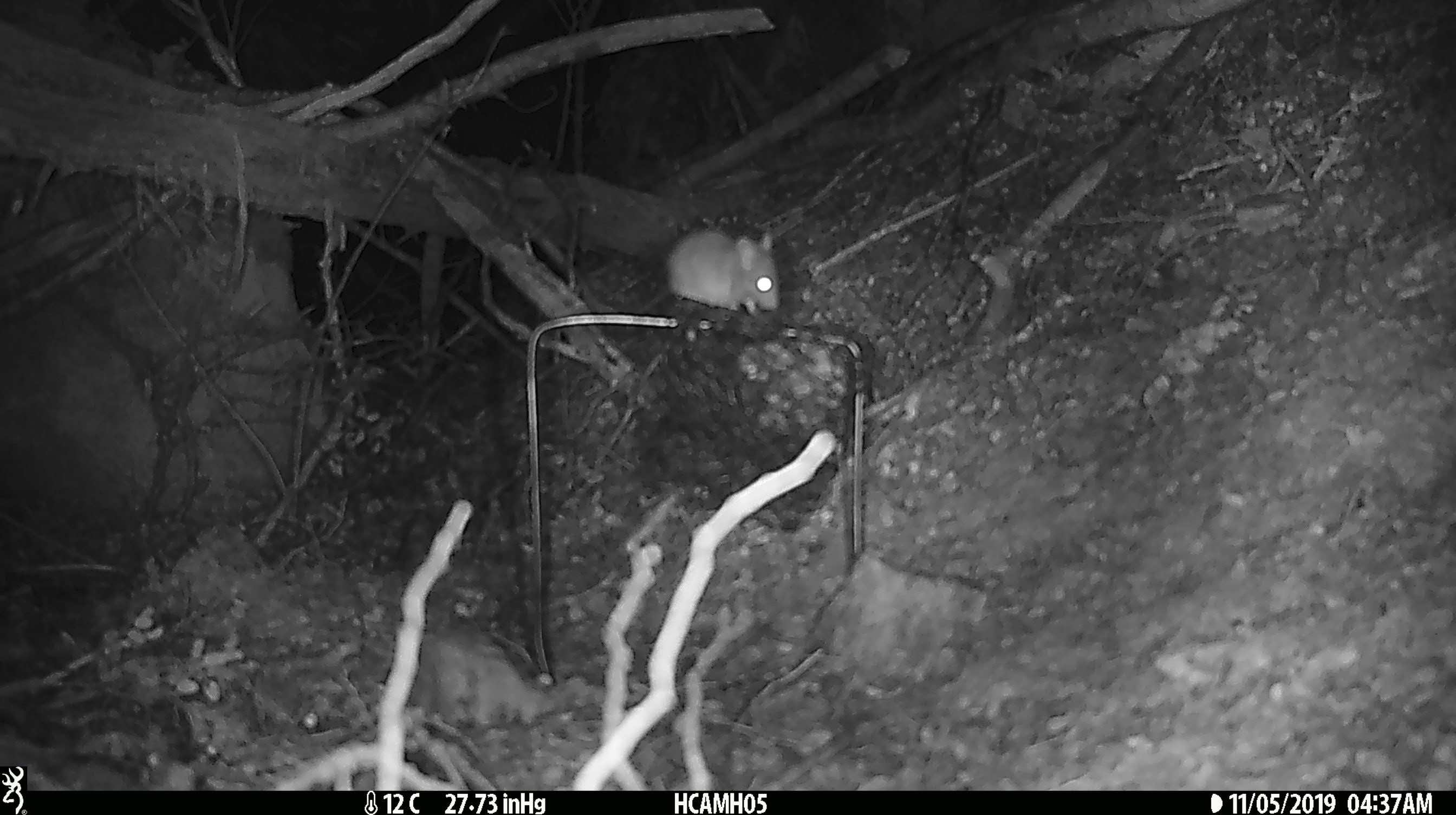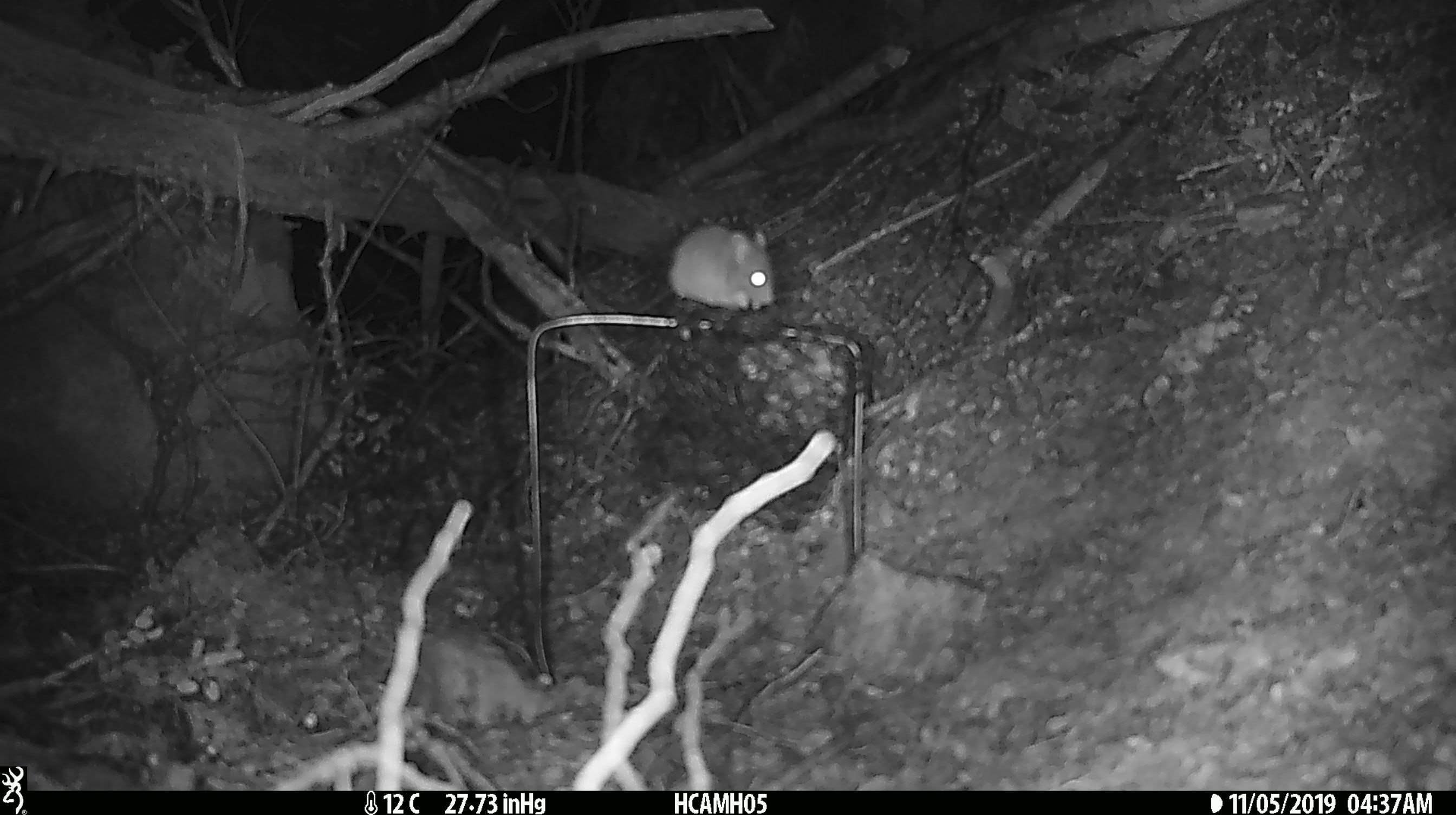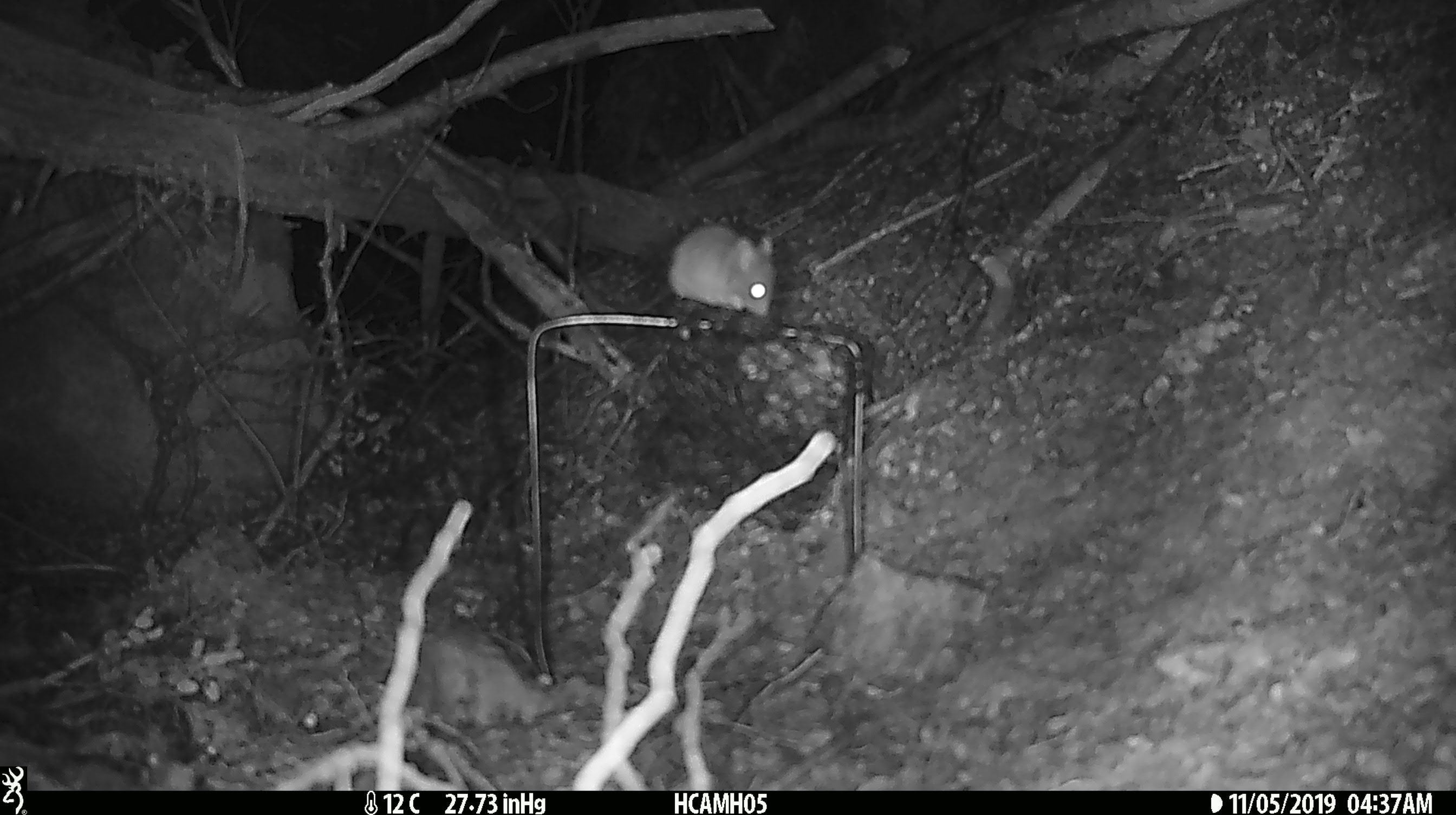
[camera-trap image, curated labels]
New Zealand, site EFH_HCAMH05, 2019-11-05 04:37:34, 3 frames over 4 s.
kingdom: Animalia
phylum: Chordata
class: Mammalia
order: Rodentia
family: Muridae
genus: Mus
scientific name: Mus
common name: mouse